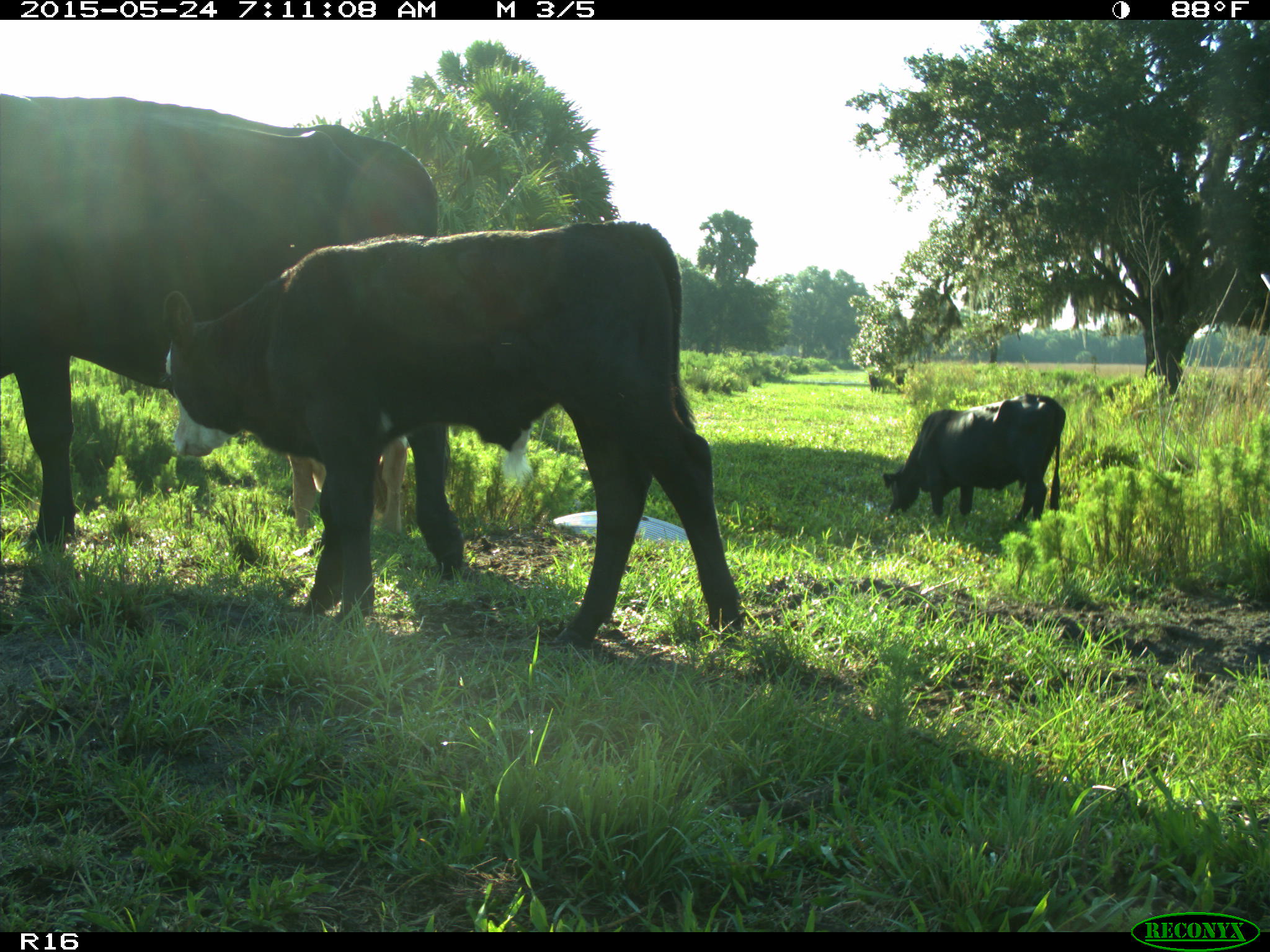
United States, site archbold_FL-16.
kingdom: Animalia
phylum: Chordata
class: Mammalia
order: Artiodactyla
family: Bovidae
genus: Bos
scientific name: Bos taurus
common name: domestic cow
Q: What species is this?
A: Bos taurus (domestic cow).